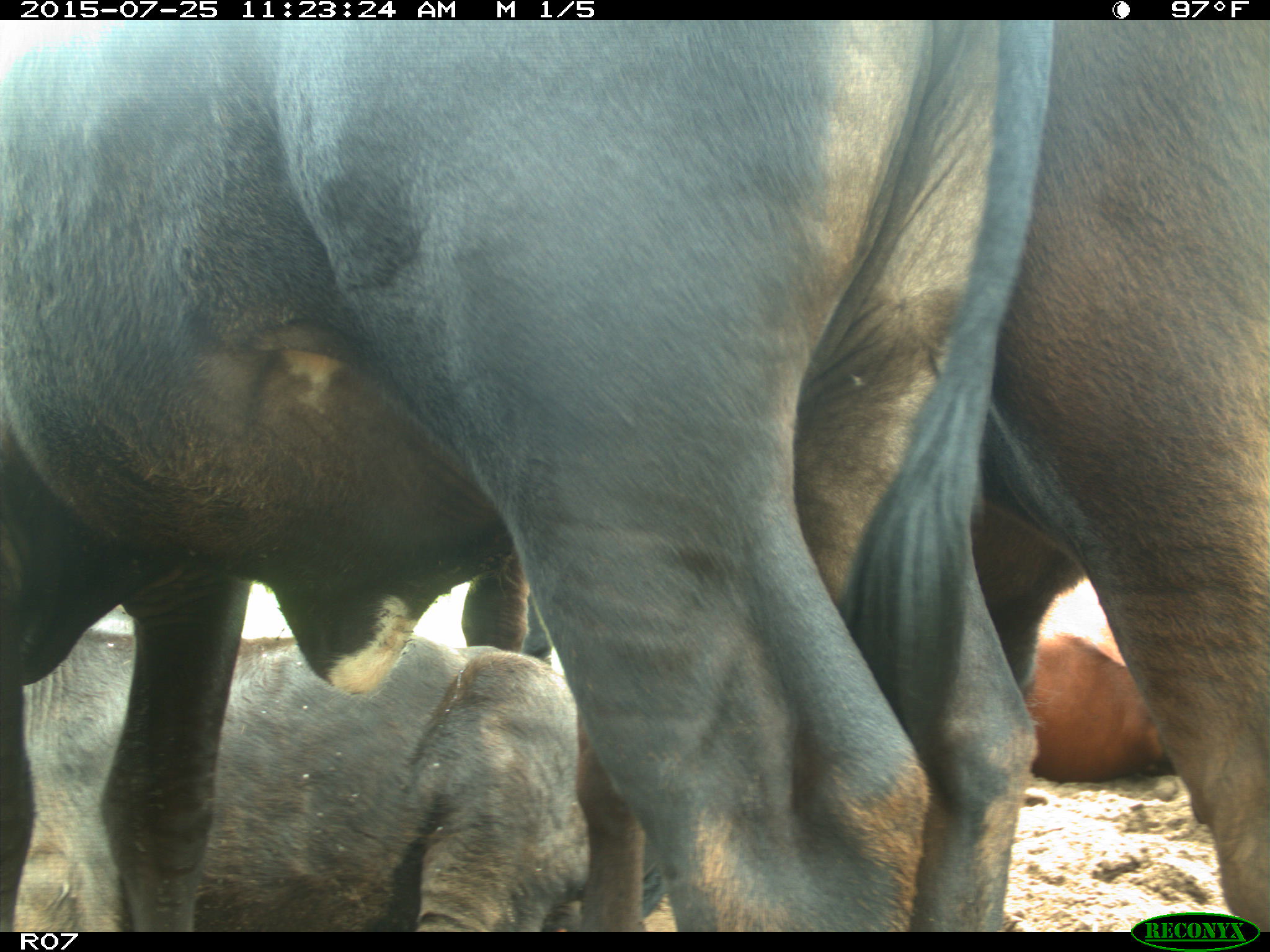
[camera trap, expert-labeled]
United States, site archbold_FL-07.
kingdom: Animalia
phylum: Chordata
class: Mammalia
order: Artiodactyla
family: Bovidae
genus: Bos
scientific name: Bos taurus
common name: domestic cow